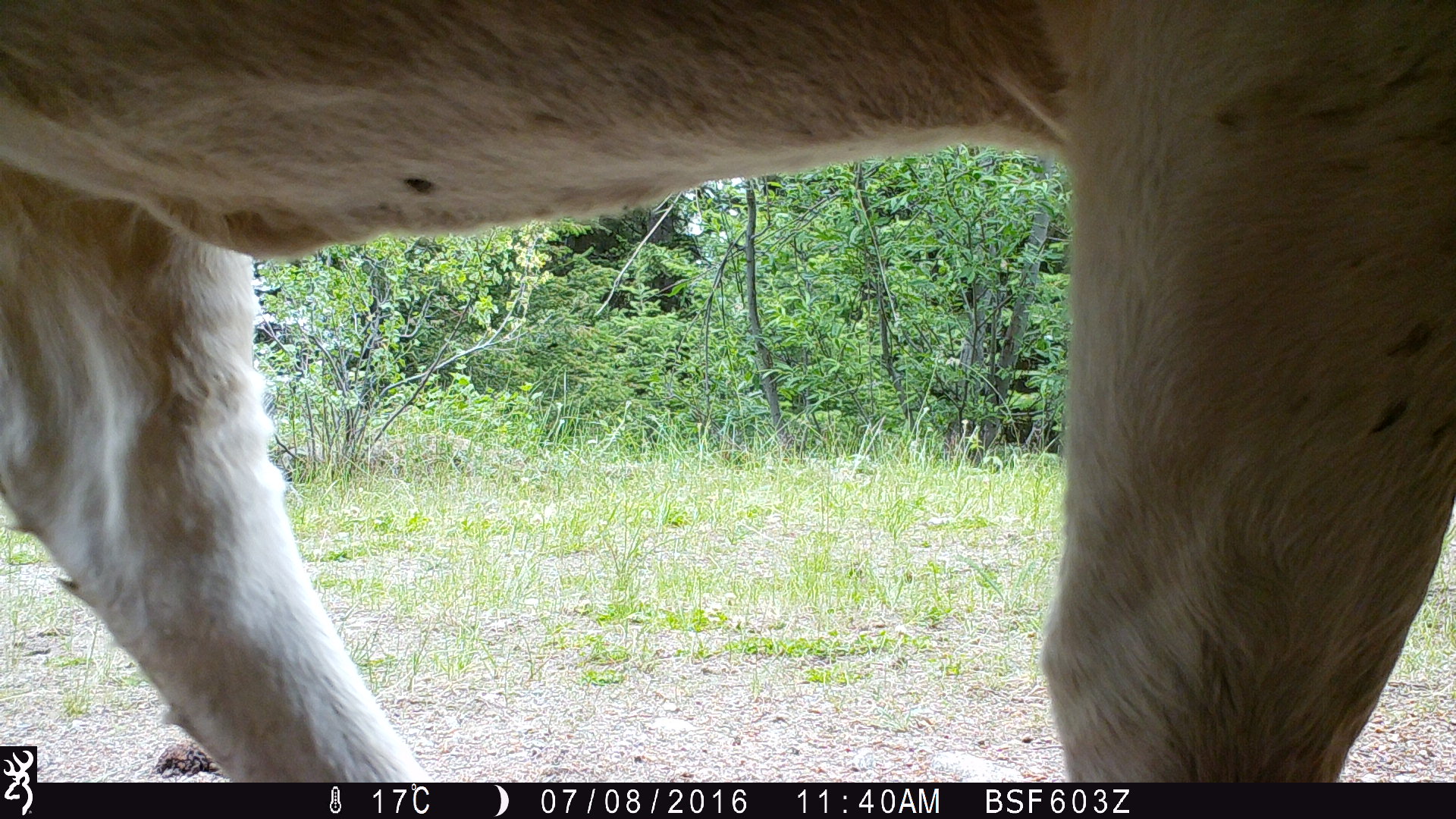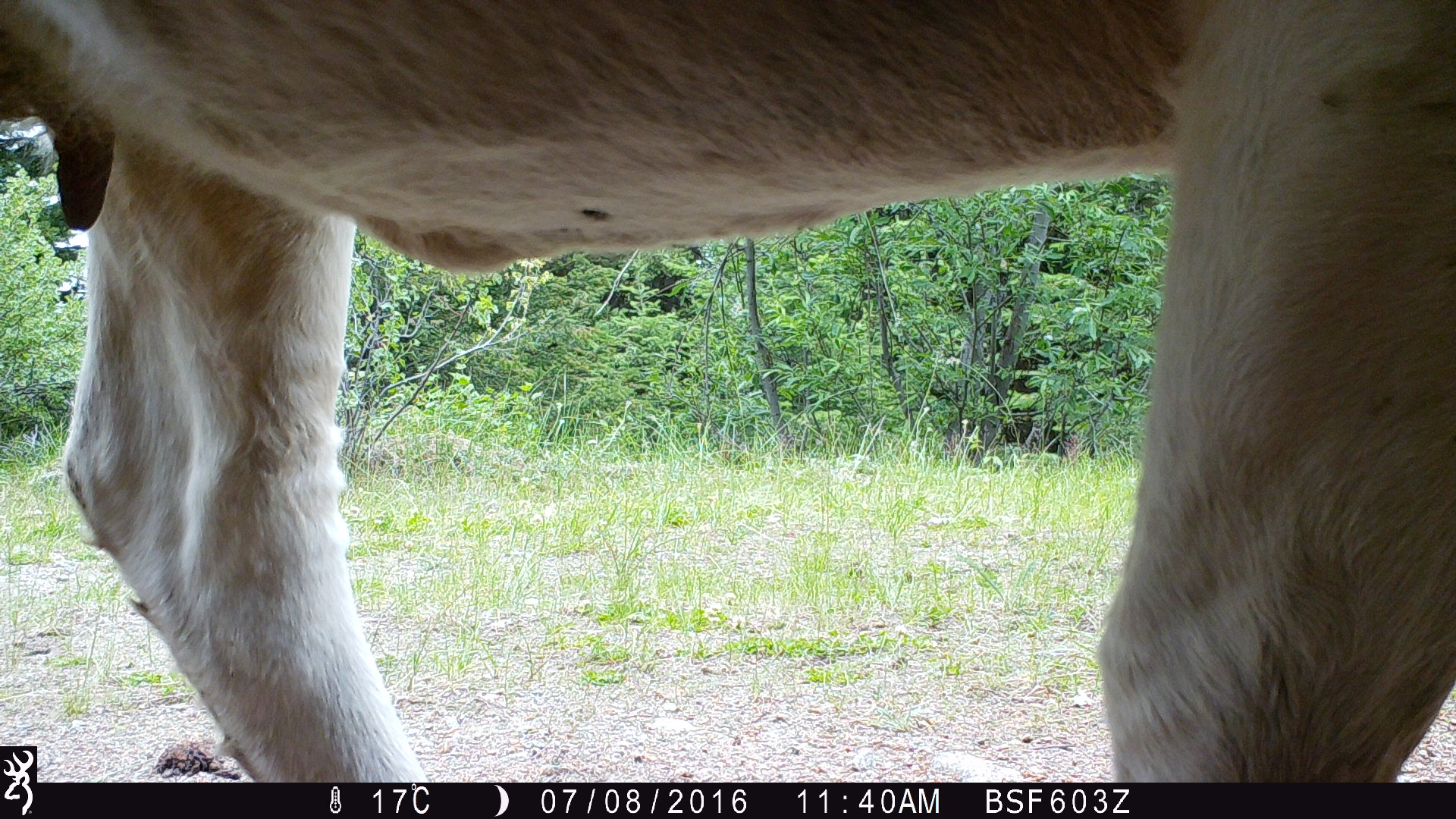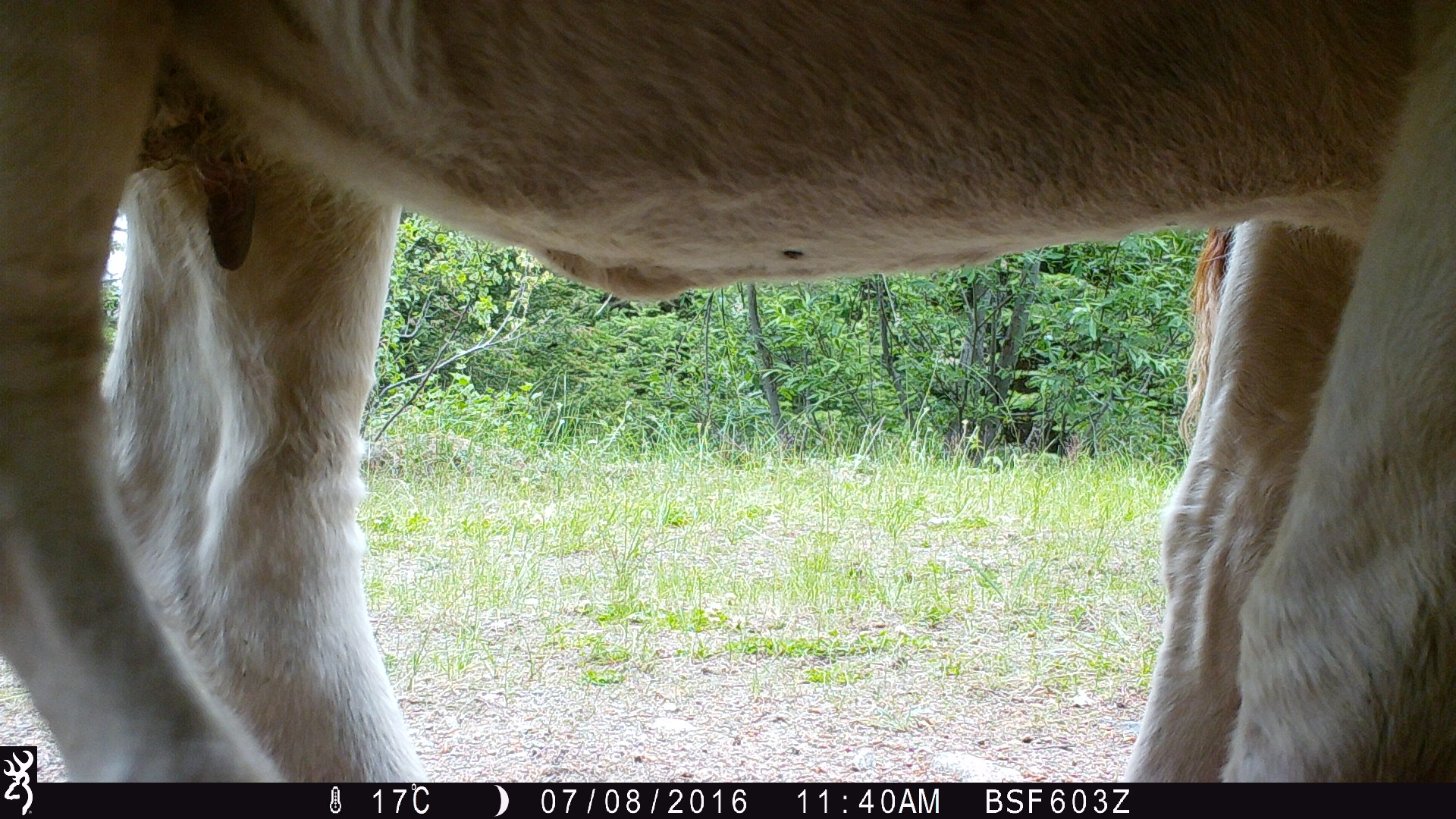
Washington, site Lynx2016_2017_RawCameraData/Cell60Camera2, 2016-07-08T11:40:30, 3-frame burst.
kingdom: Animalia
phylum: Chordata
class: Mammalia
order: Artiodactyla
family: Bovidae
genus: Bos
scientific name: Bos taurus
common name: domestic cattle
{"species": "domestic cattle (Bos taurus)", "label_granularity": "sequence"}